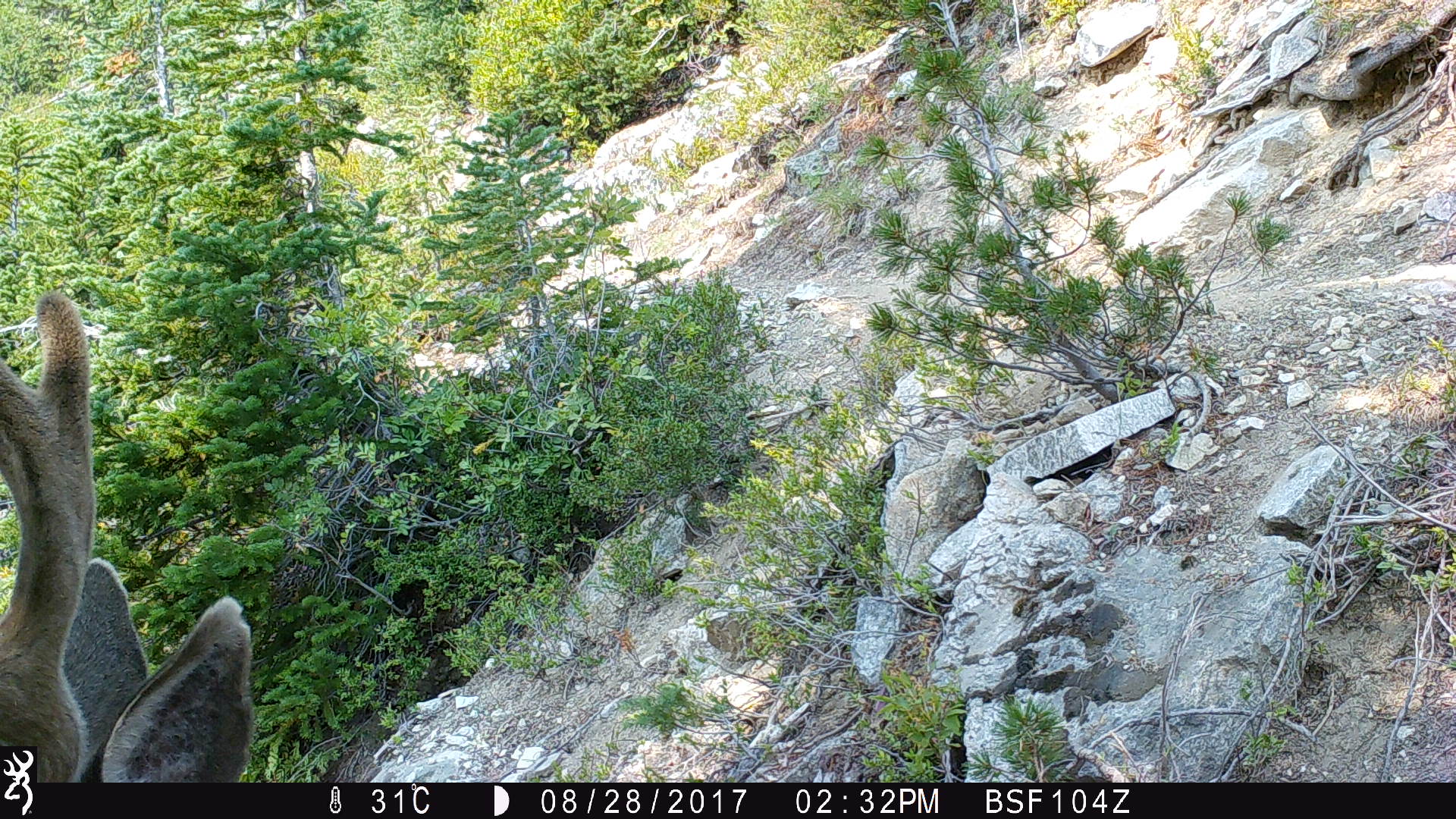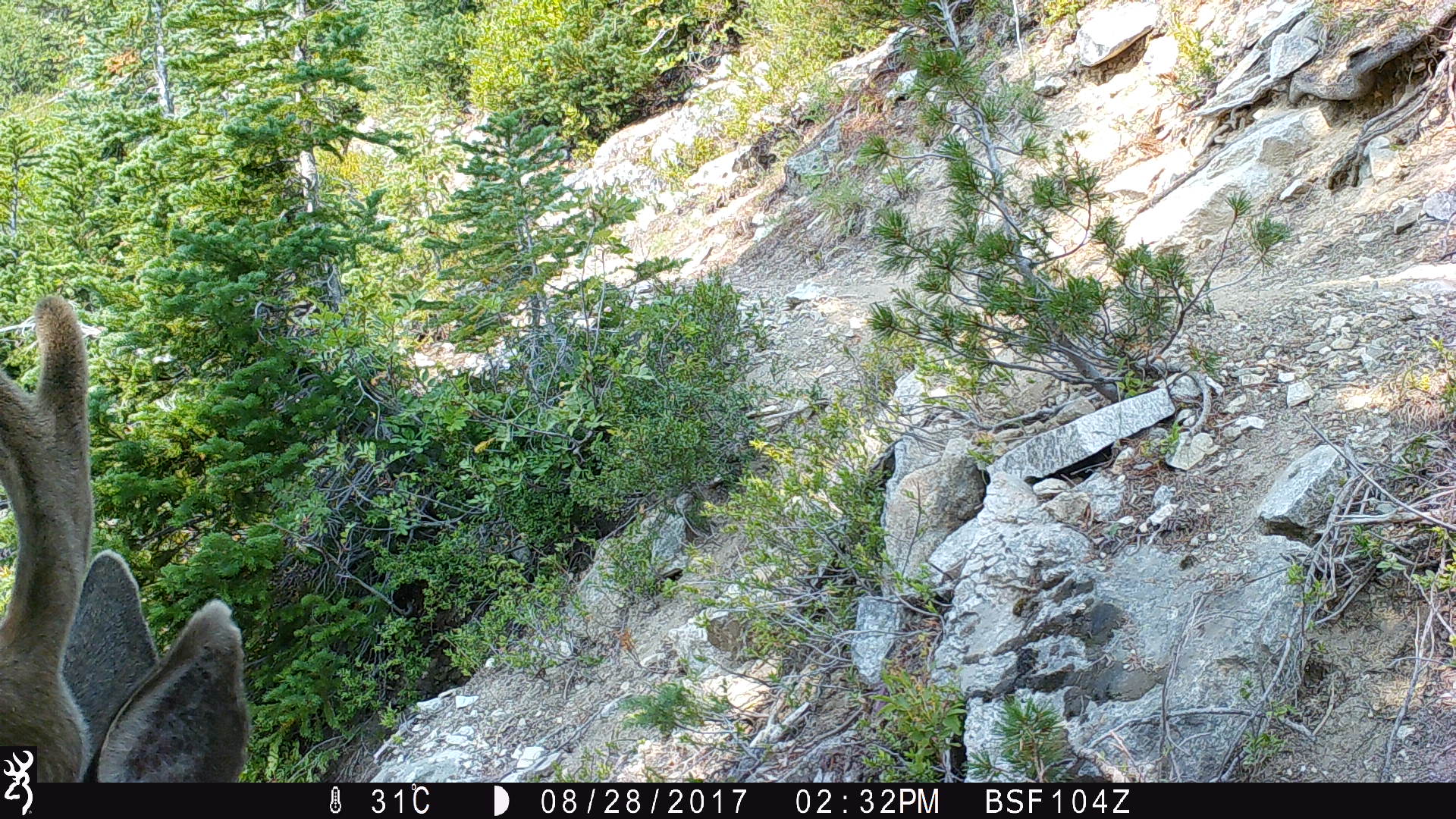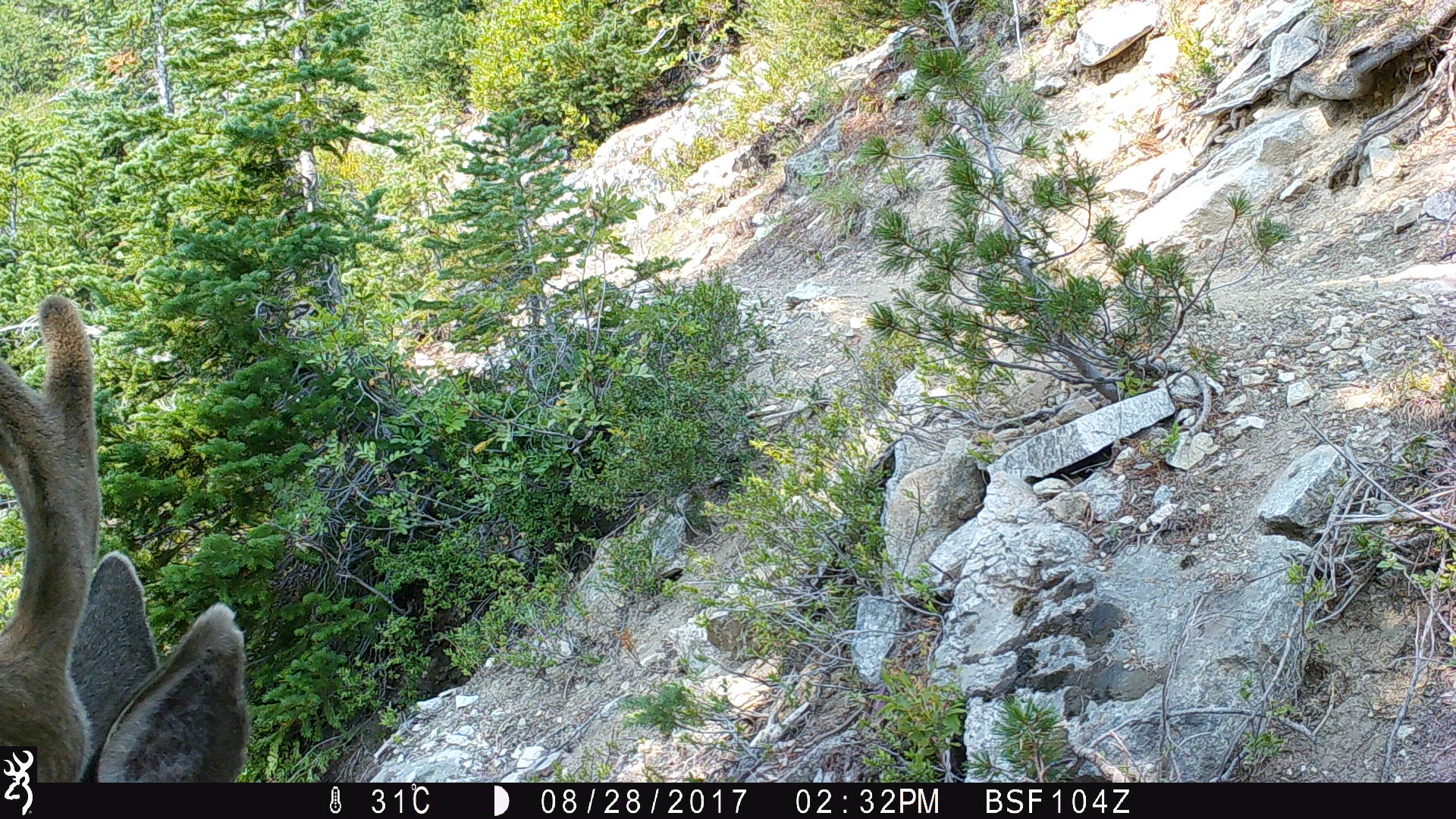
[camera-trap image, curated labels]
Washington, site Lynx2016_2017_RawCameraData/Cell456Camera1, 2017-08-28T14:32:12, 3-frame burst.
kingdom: Animalia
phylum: Chordata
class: Mammalia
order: Artiodactyla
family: Cervidae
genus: Odocoileus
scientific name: Odocoileus hemionus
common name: mule deer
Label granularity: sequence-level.